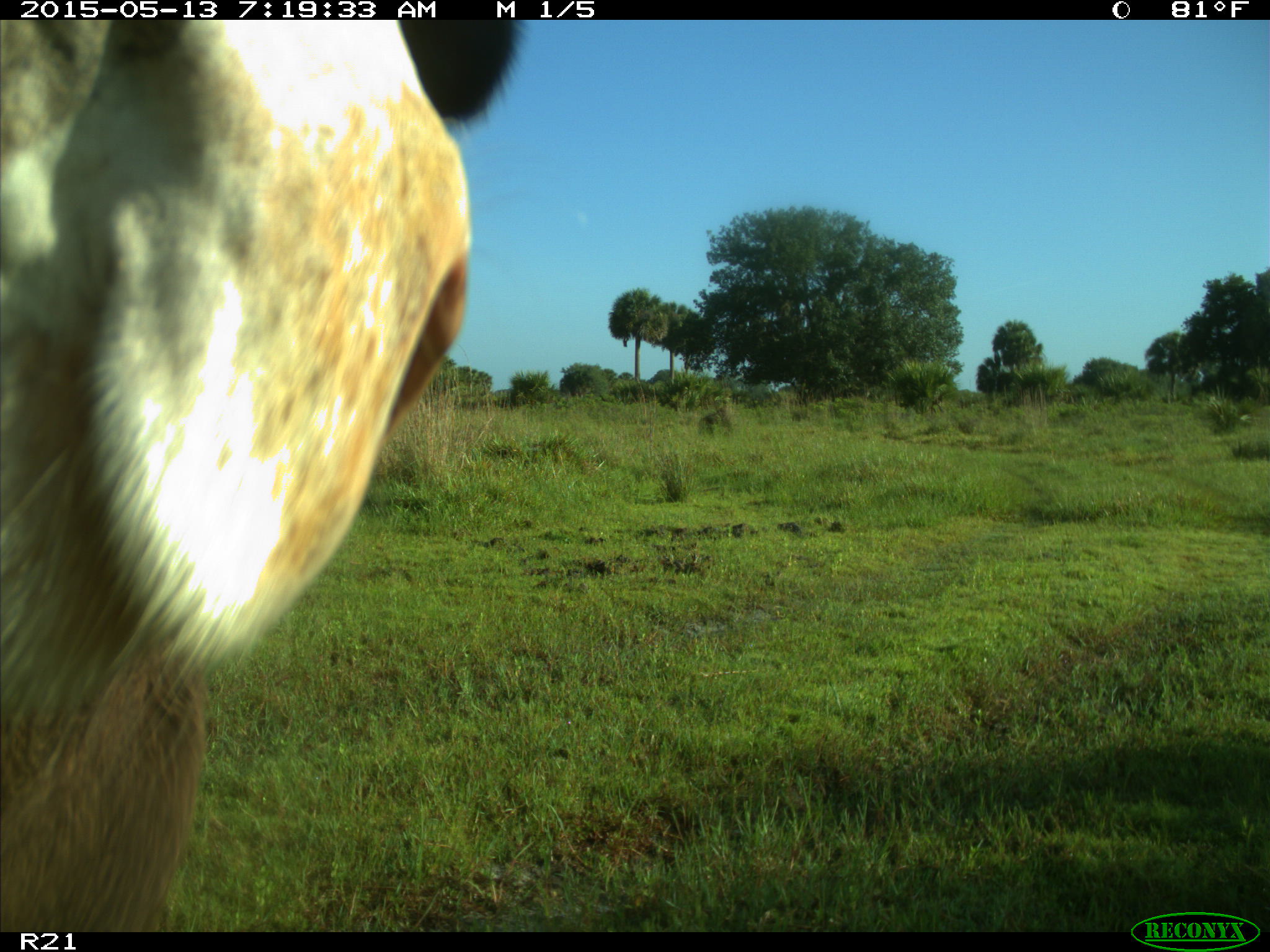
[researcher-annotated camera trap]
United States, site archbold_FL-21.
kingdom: Animalia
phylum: Chordata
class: Mammalia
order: Artiodactyla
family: Bovidae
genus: Bos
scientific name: Bos taurus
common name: domestic cow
Bos taurus (domestic cow).